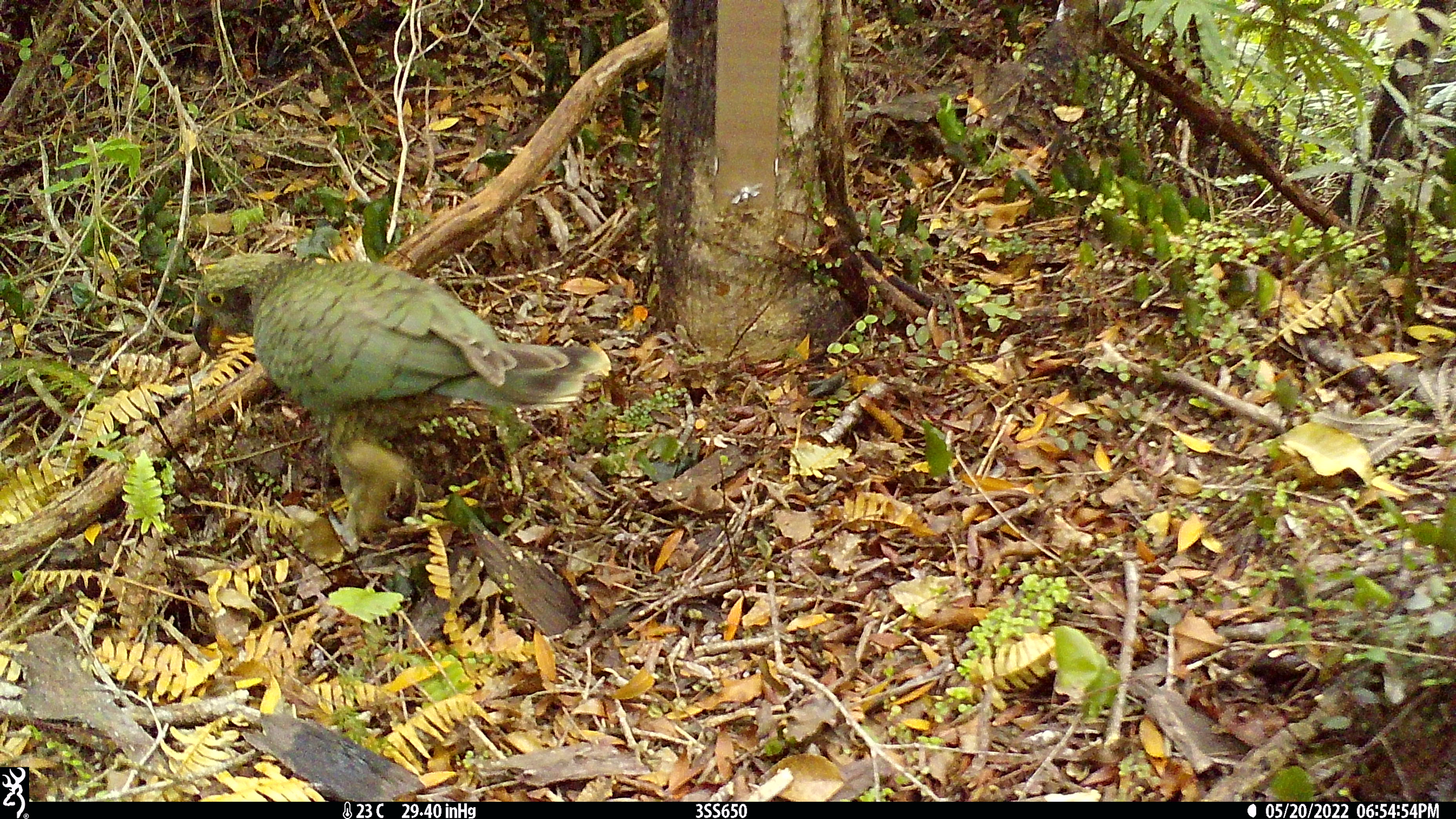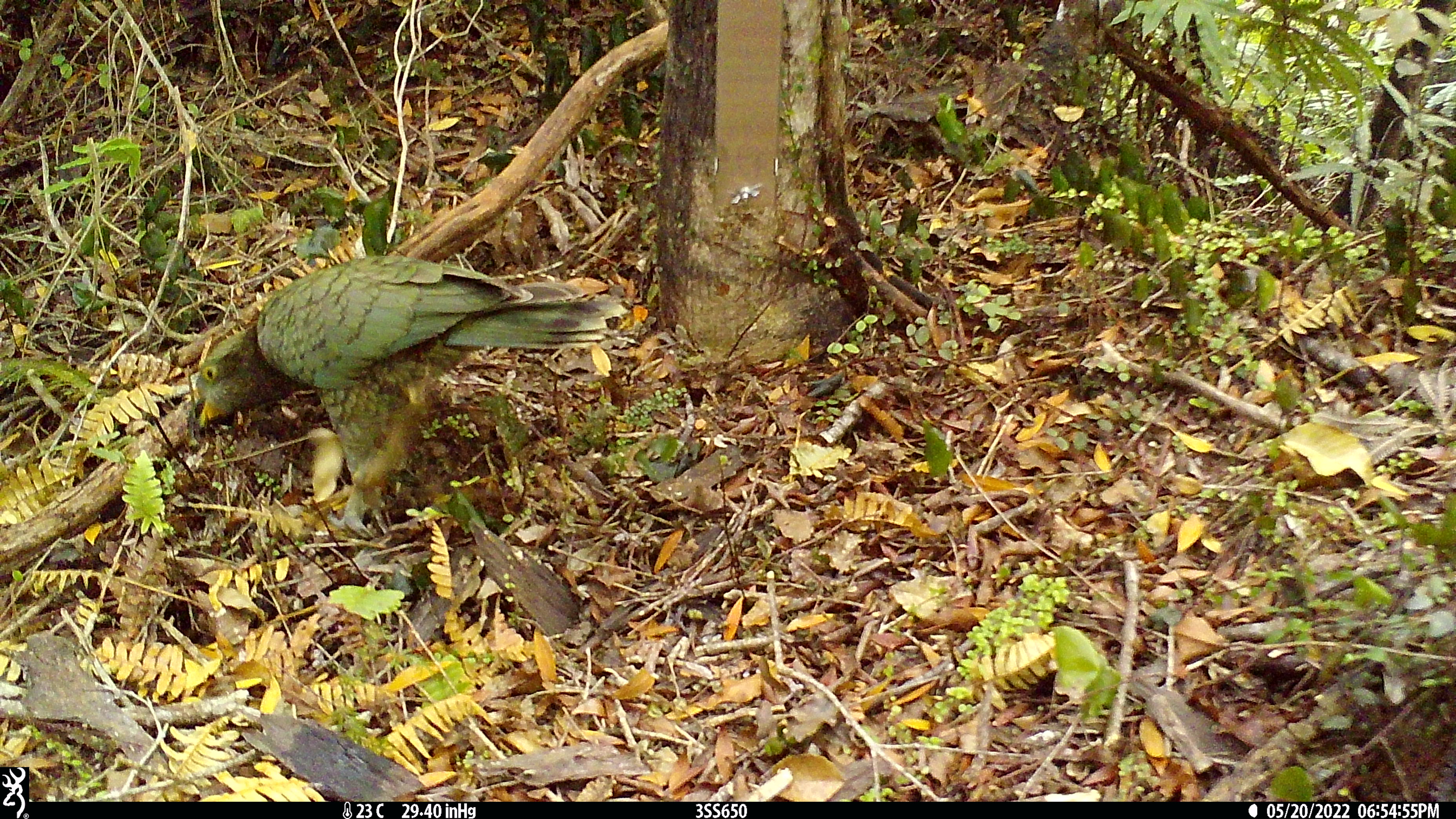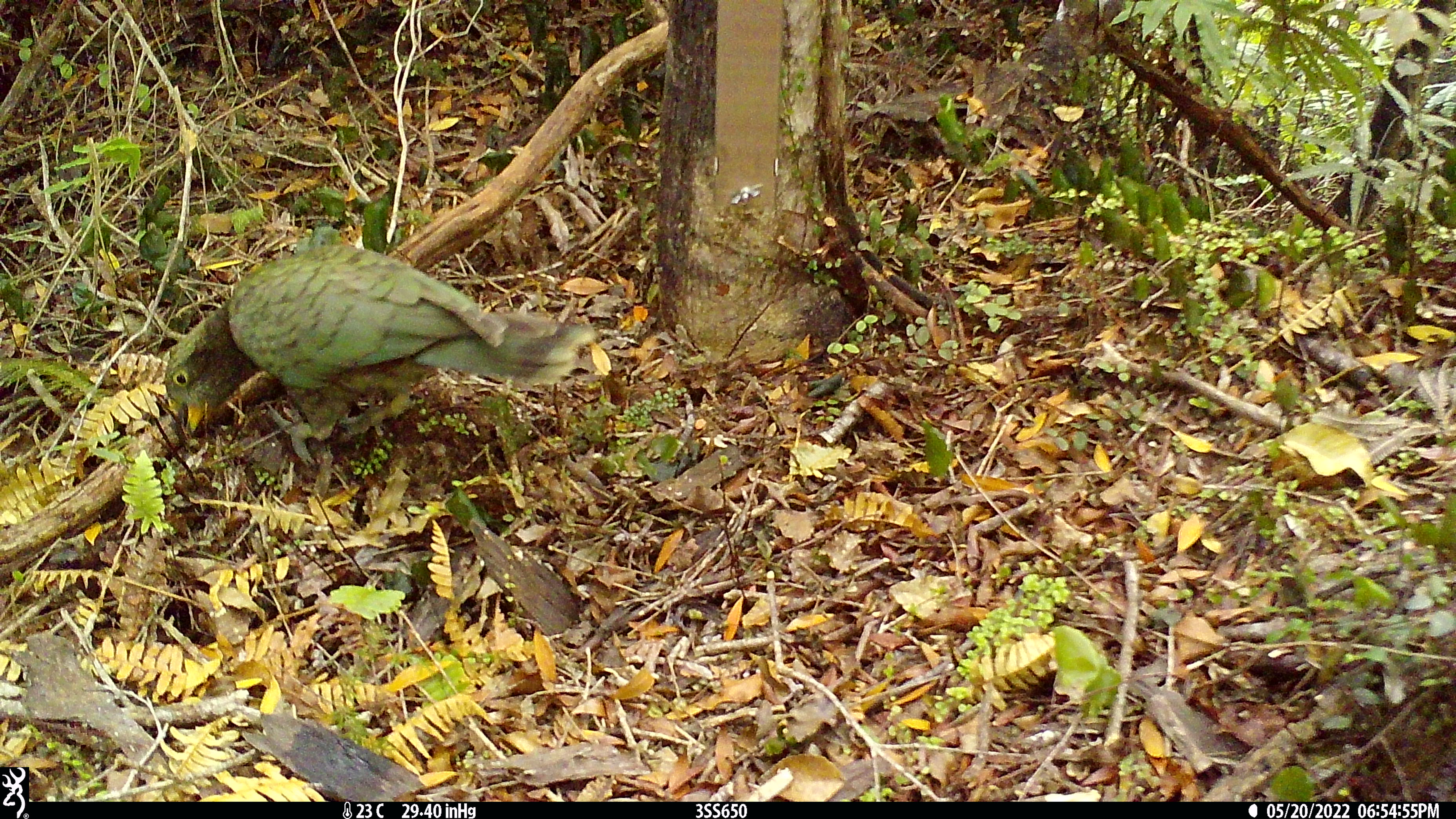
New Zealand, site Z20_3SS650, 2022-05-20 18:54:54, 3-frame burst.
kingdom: Animalia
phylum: Chordata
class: Aves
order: Psittaciformes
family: Strigopidae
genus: Nestor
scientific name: Nestor notabilis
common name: kea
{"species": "kea (Nestor notabilis)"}